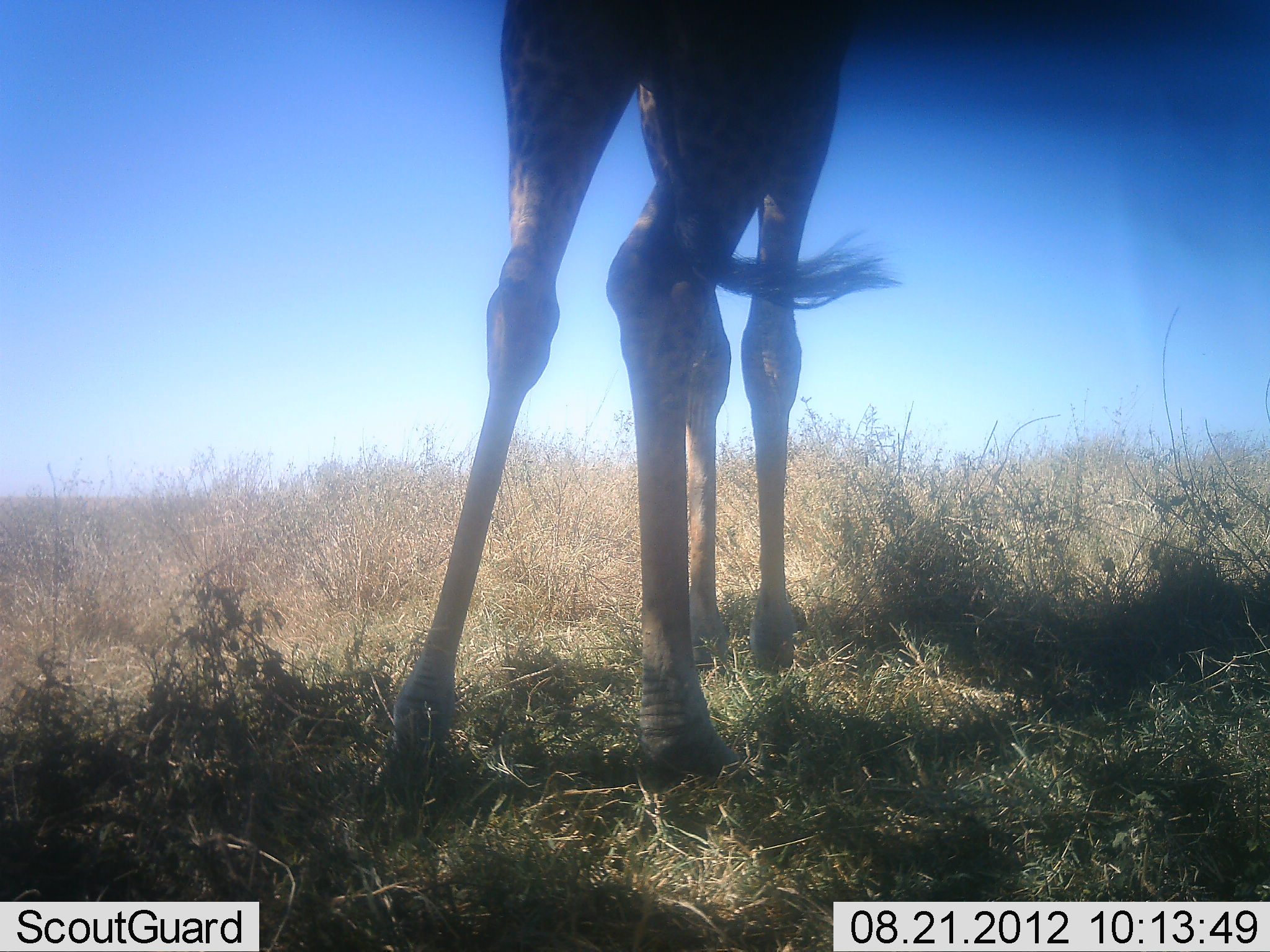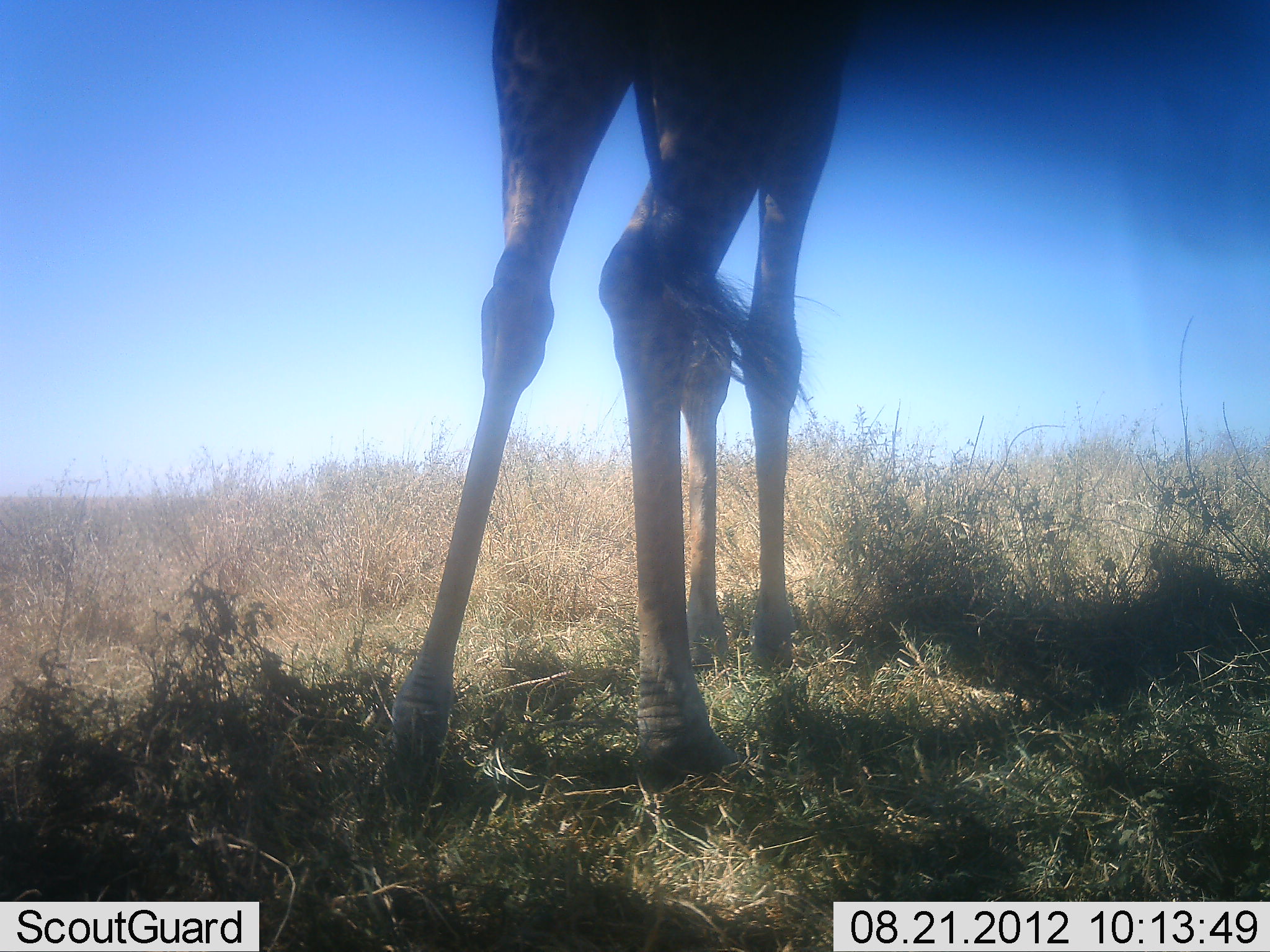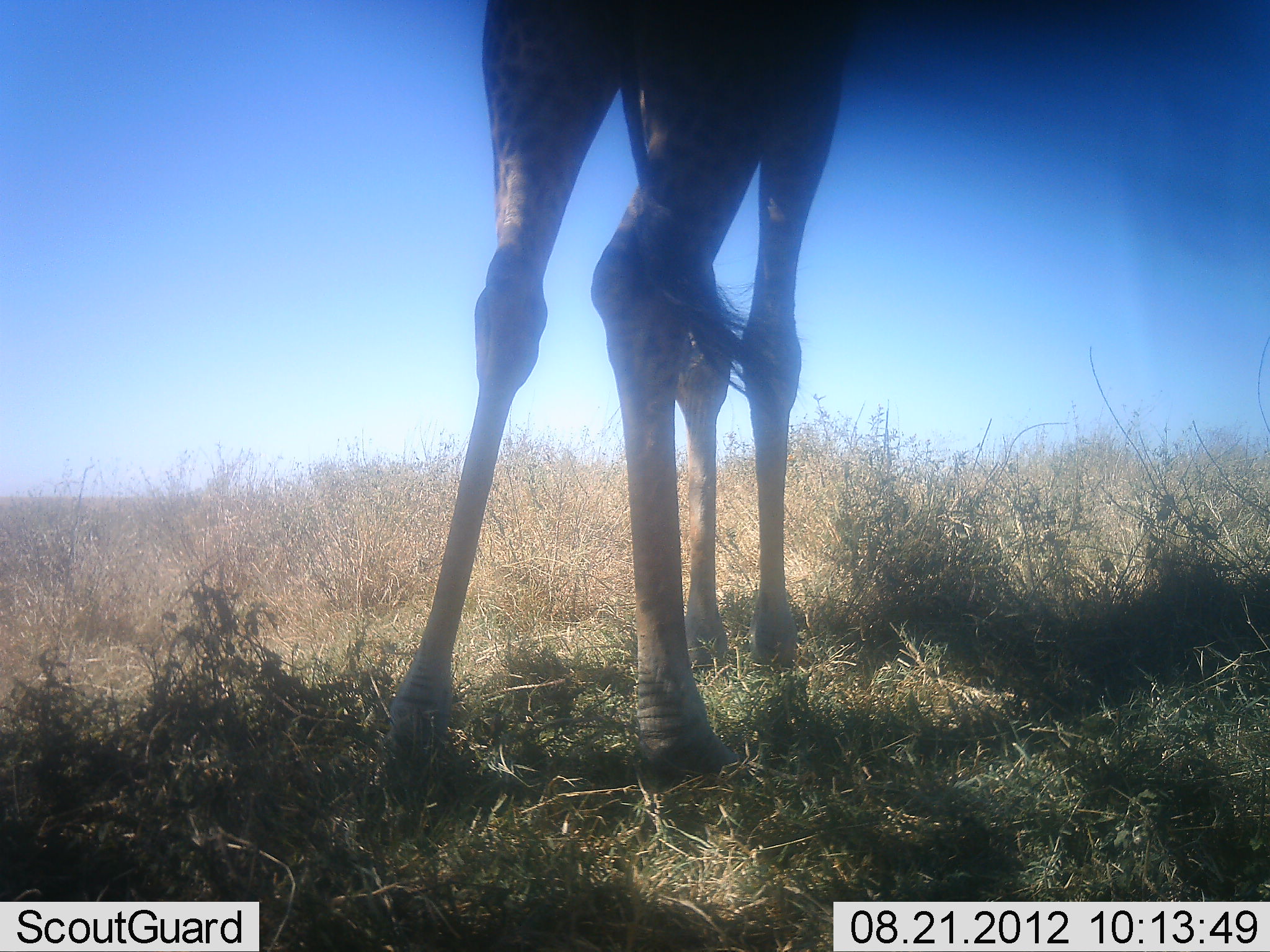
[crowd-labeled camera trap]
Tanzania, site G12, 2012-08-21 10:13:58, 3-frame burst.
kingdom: Animalia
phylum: Chordata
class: Mammalia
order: Artiodactyla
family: Giraffidae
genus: Giraffa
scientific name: Giraffa camelopardalis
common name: giraffe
Giraffe (Giraffa camelopardalis), count 1. Behavior (volunteer vote fractions): standing 90%, resting 0%, moving 0%, interacting 0%. Young present (vote fraction): 10%. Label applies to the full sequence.